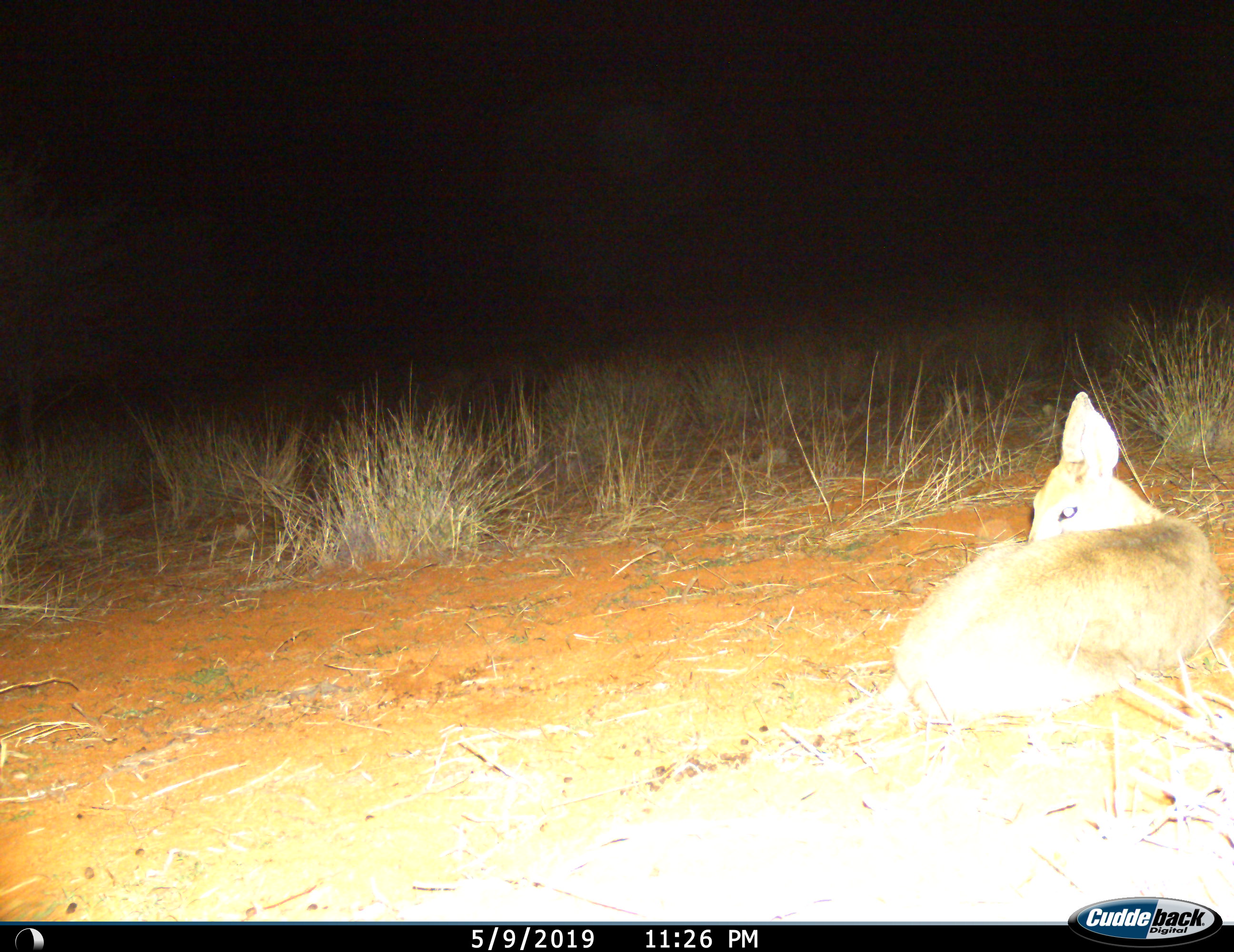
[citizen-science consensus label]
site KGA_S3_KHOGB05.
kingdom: Animalia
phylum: Chordata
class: Mammalia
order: Artiodactyla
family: Bovidae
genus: Sylvicapra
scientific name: Sylvicapra grimmia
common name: common duiker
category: duikercommongrey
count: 1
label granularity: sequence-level